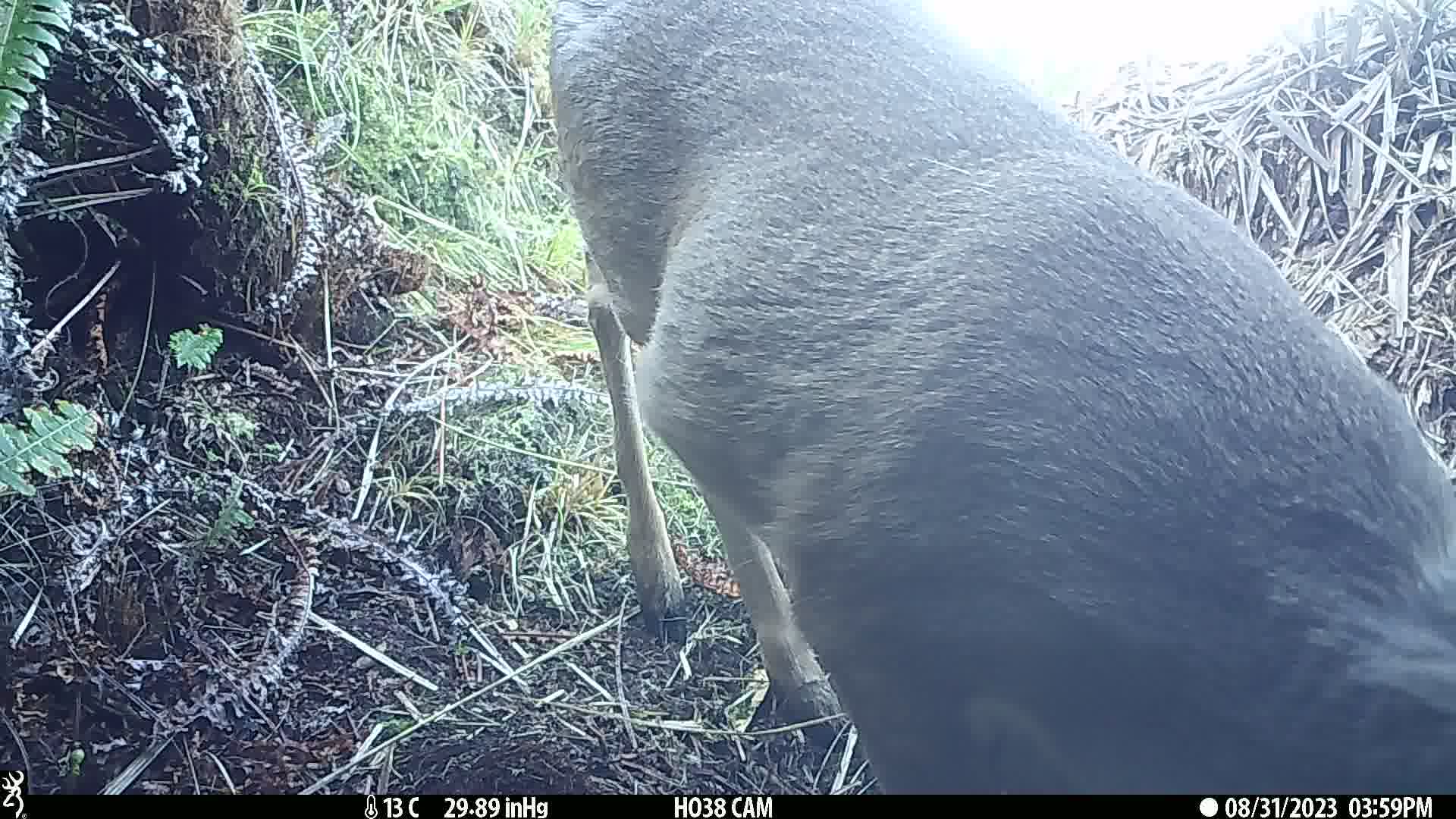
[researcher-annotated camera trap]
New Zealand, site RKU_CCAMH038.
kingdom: Animalia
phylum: Chordata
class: Mammalia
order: Artiodactyla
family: Cervidae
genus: Odocoileus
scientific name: Odocoileus virginianus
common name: white-tailed deer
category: white tailed deer